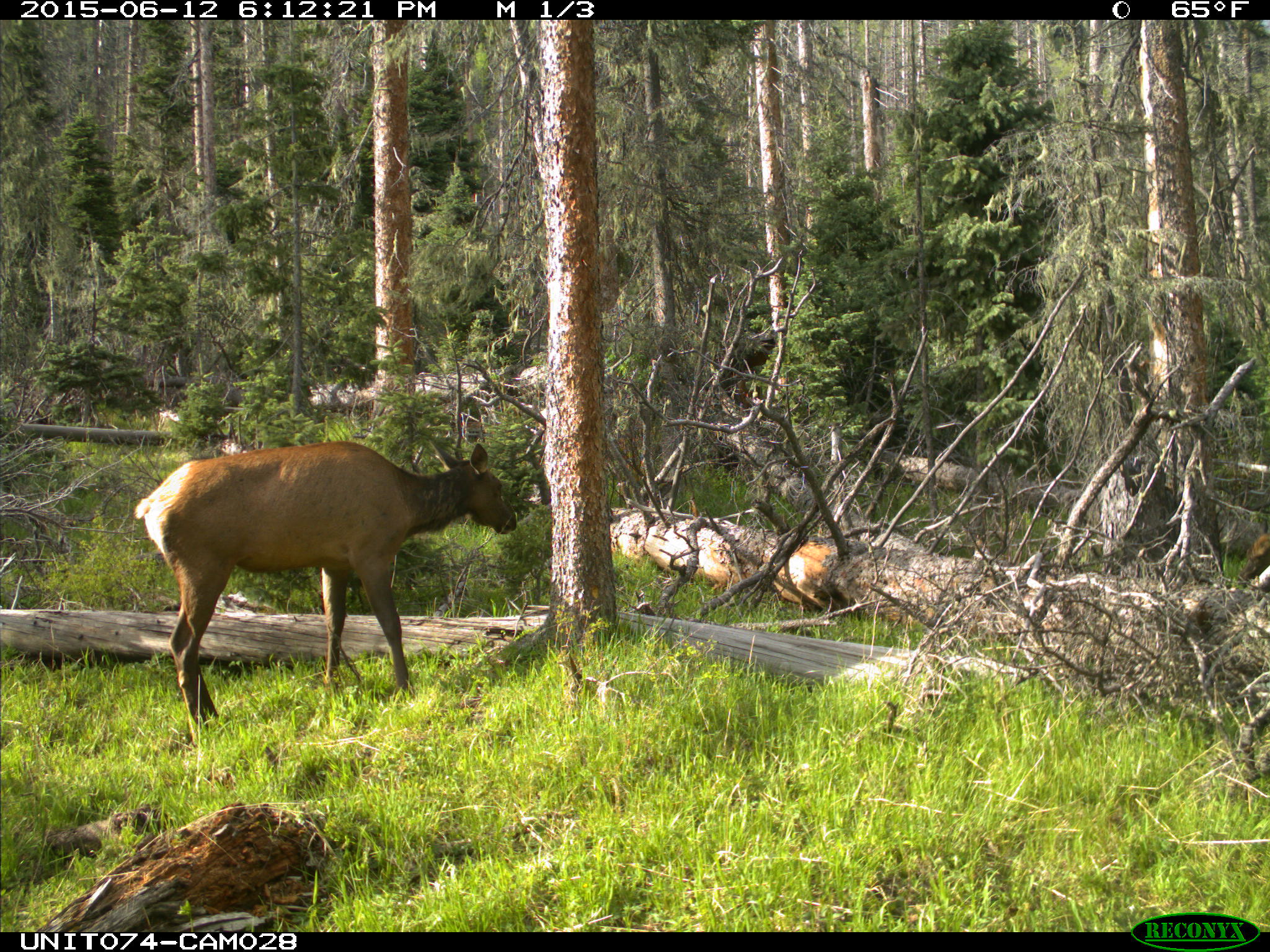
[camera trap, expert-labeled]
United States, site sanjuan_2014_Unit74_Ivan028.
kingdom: Animalia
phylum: Chordata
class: Mammalia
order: Artiodactyla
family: Cervidae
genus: Cervus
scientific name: Cervus elaphus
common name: red deer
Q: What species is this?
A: Cervus elaphus (red deer).